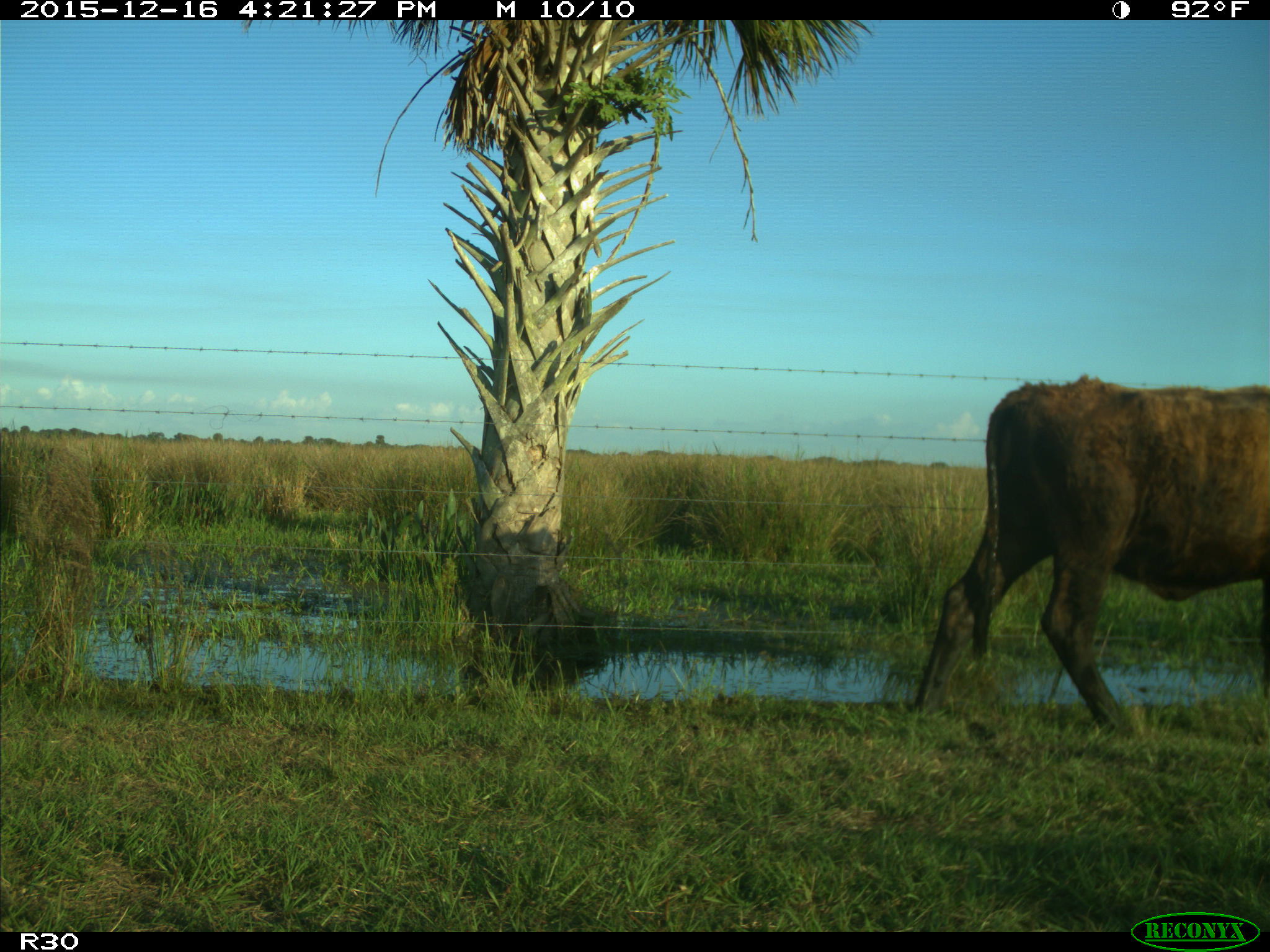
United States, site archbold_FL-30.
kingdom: Animalia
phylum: Chordata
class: Mammalia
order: Artiodactyla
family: Bovidae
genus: Bos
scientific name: Bos taurus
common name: domestic cow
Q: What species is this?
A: Bos taurus (domestic cow).